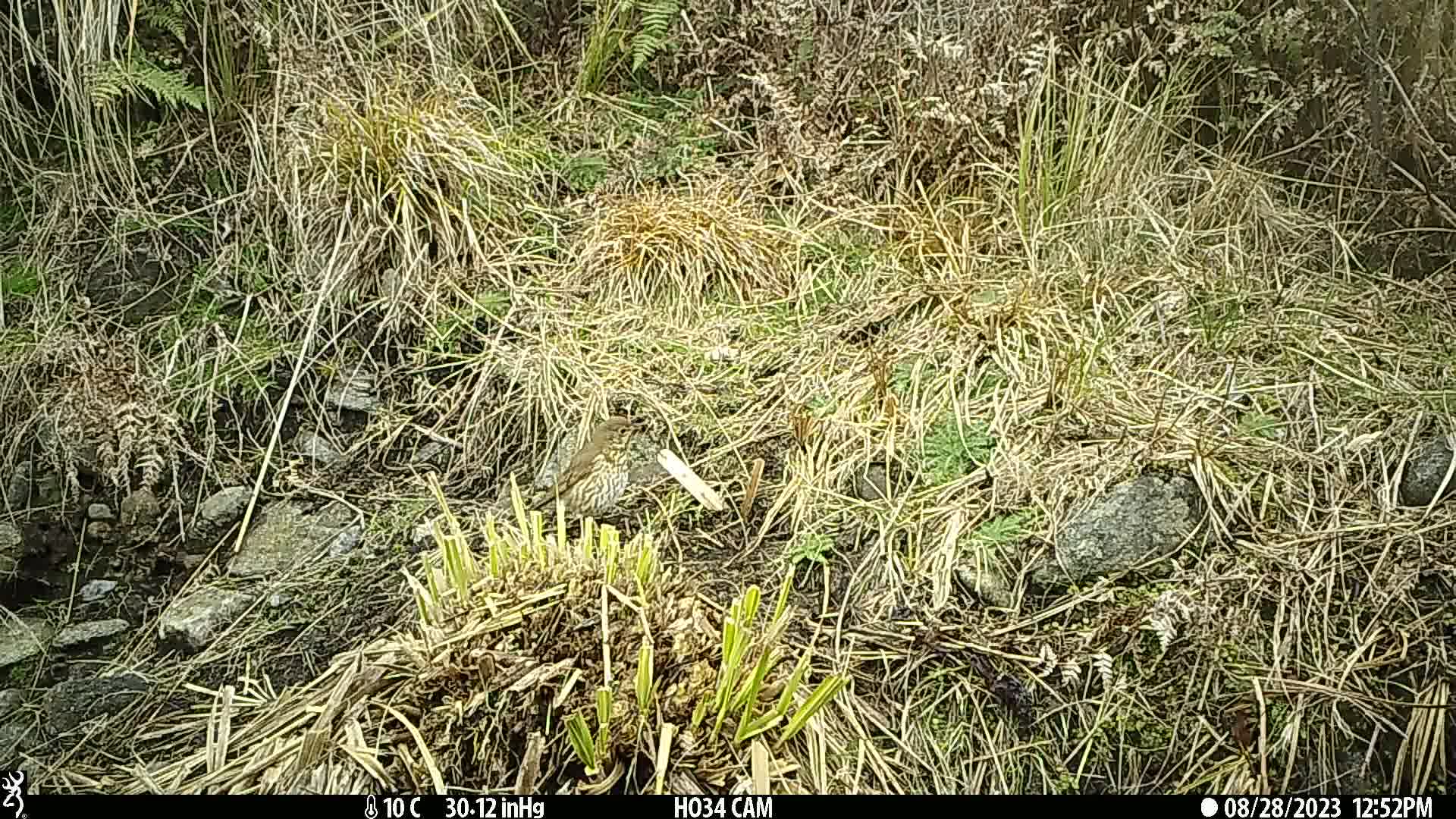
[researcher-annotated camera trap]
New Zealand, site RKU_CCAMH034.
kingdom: Animalia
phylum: Chordata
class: Aves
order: Passeriformes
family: Turdidae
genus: Turdus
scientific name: Turdus philomelos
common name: song thrush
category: thrush